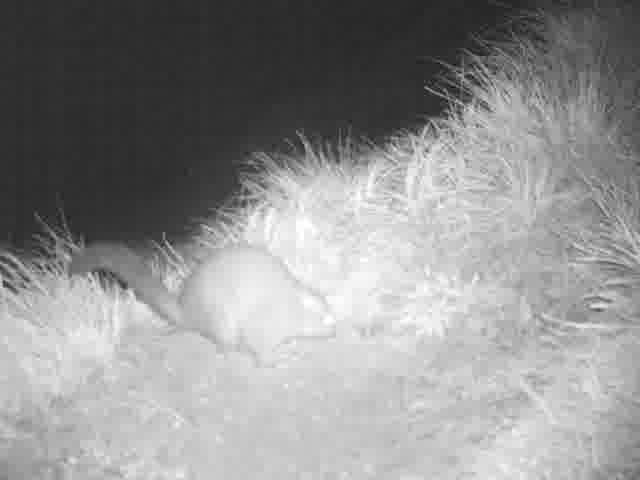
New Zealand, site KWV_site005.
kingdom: Animalia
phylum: Chordata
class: Mammalia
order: Diprotodontia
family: Phalangeridae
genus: Trichosurus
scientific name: Trichosurus vulpecula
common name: common brushtail possum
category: possum